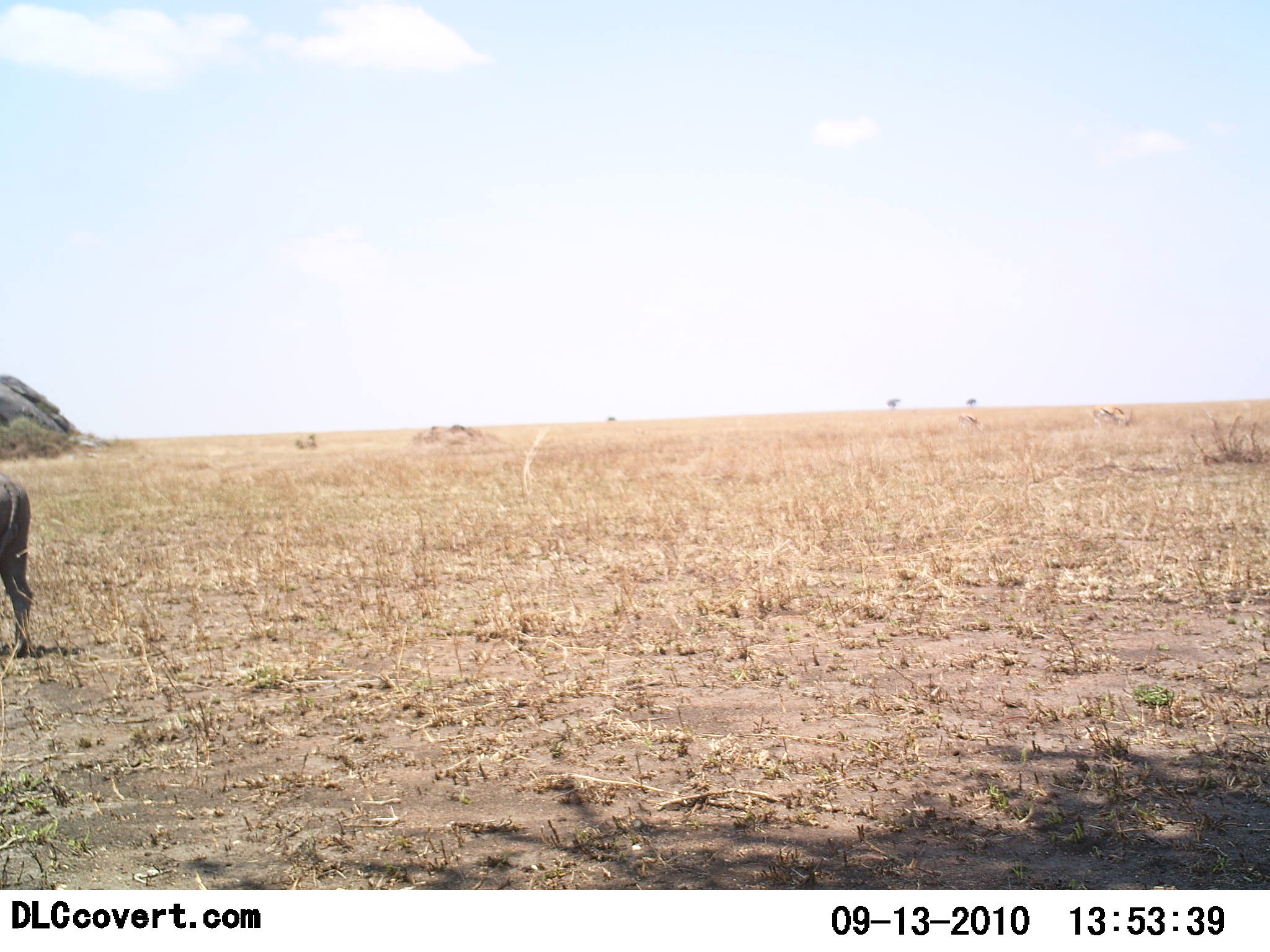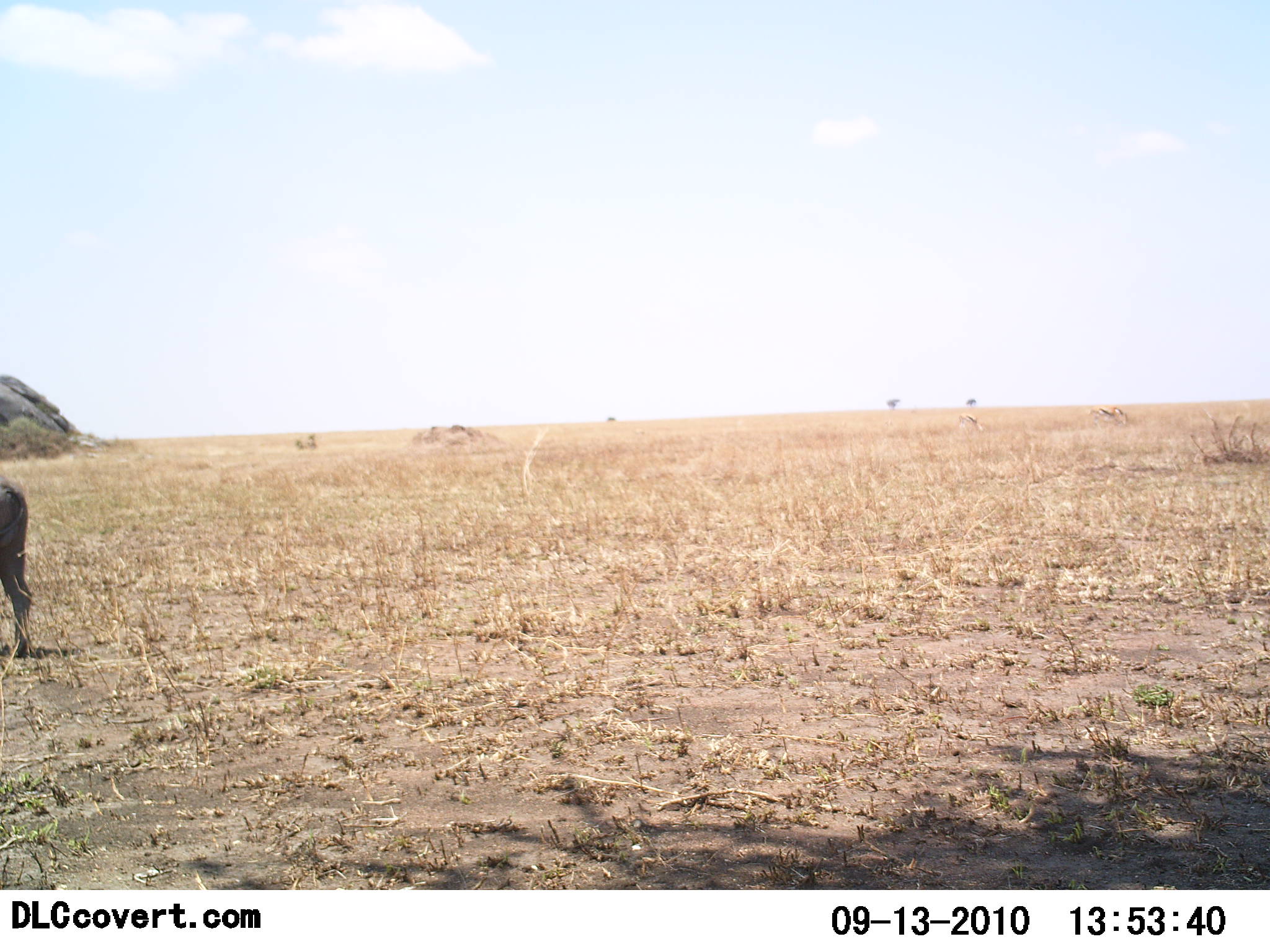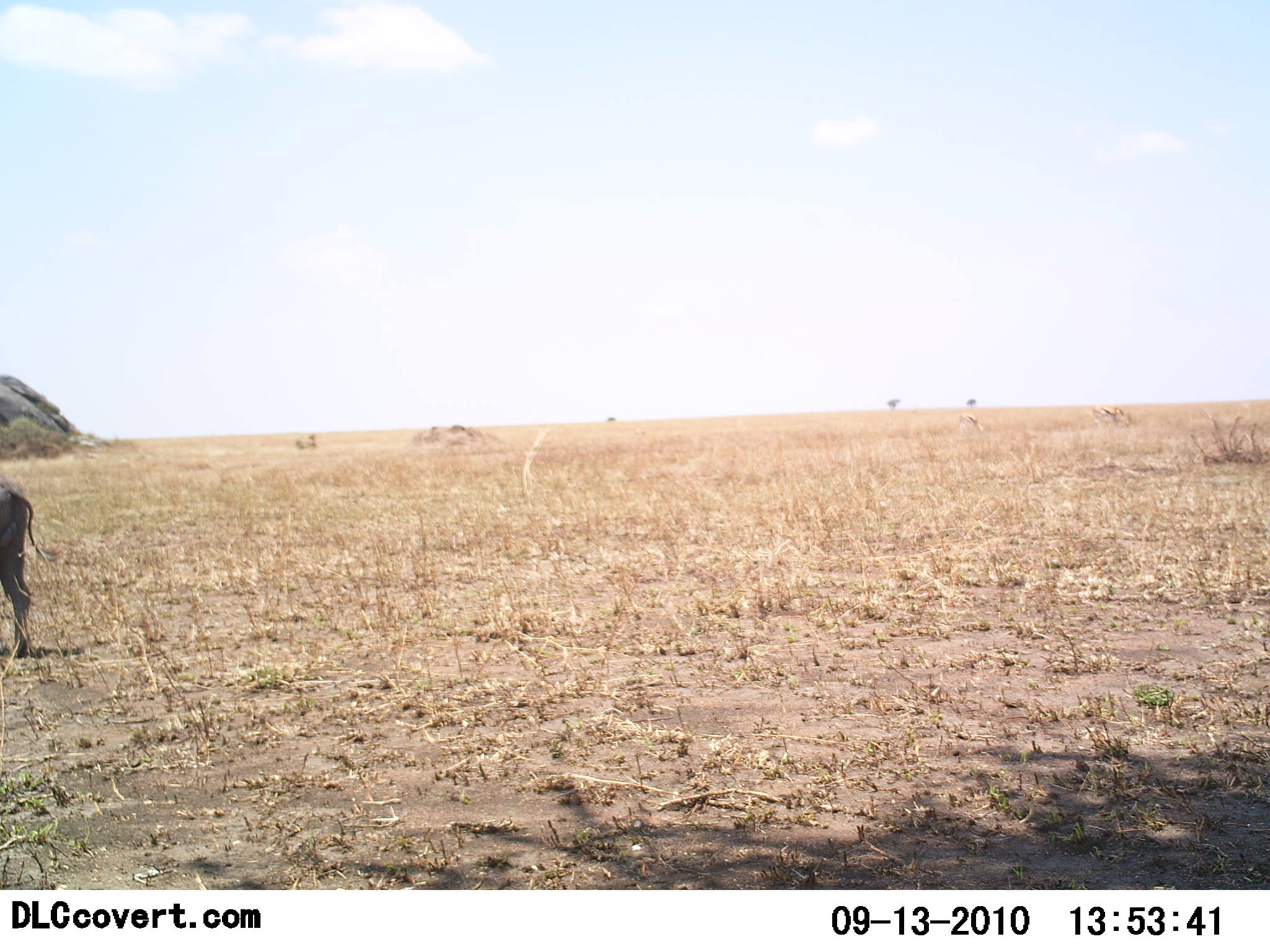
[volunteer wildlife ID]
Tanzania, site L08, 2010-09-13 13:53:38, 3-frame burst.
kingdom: Animalia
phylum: Chordata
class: Mammalia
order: Artiodactyla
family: Suidae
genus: Phacochoerus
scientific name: Phacochoerus africanus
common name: warthog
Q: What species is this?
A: Warthog (Phacochoerus africanus).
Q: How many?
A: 1.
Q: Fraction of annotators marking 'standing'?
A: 100%.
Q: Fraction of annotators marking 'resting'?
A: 20%.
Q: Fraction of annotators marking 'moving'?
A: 0%.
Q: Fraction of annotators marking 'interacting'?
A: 0%.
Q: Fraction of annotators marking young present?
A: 0%.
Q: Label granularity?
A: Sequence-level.